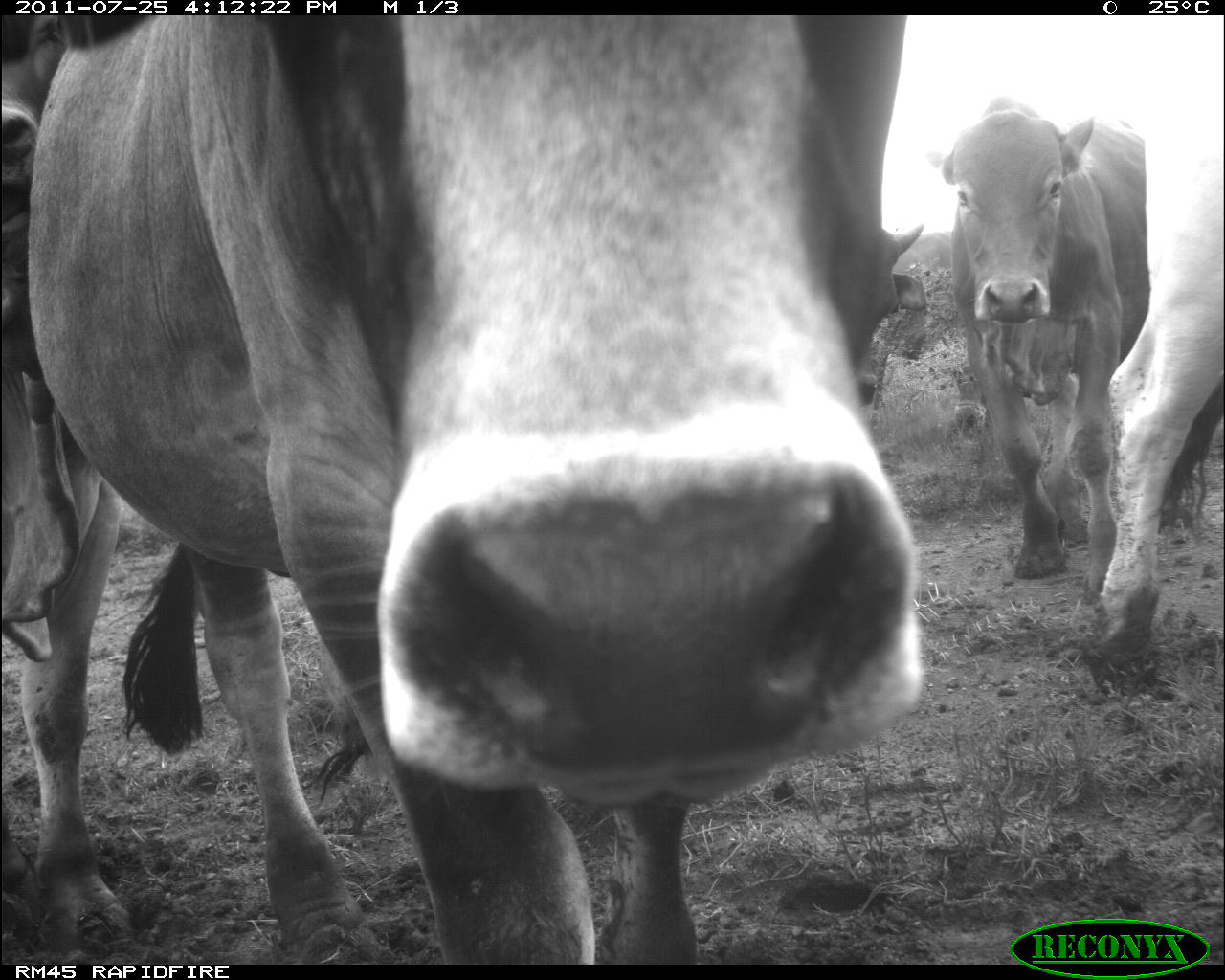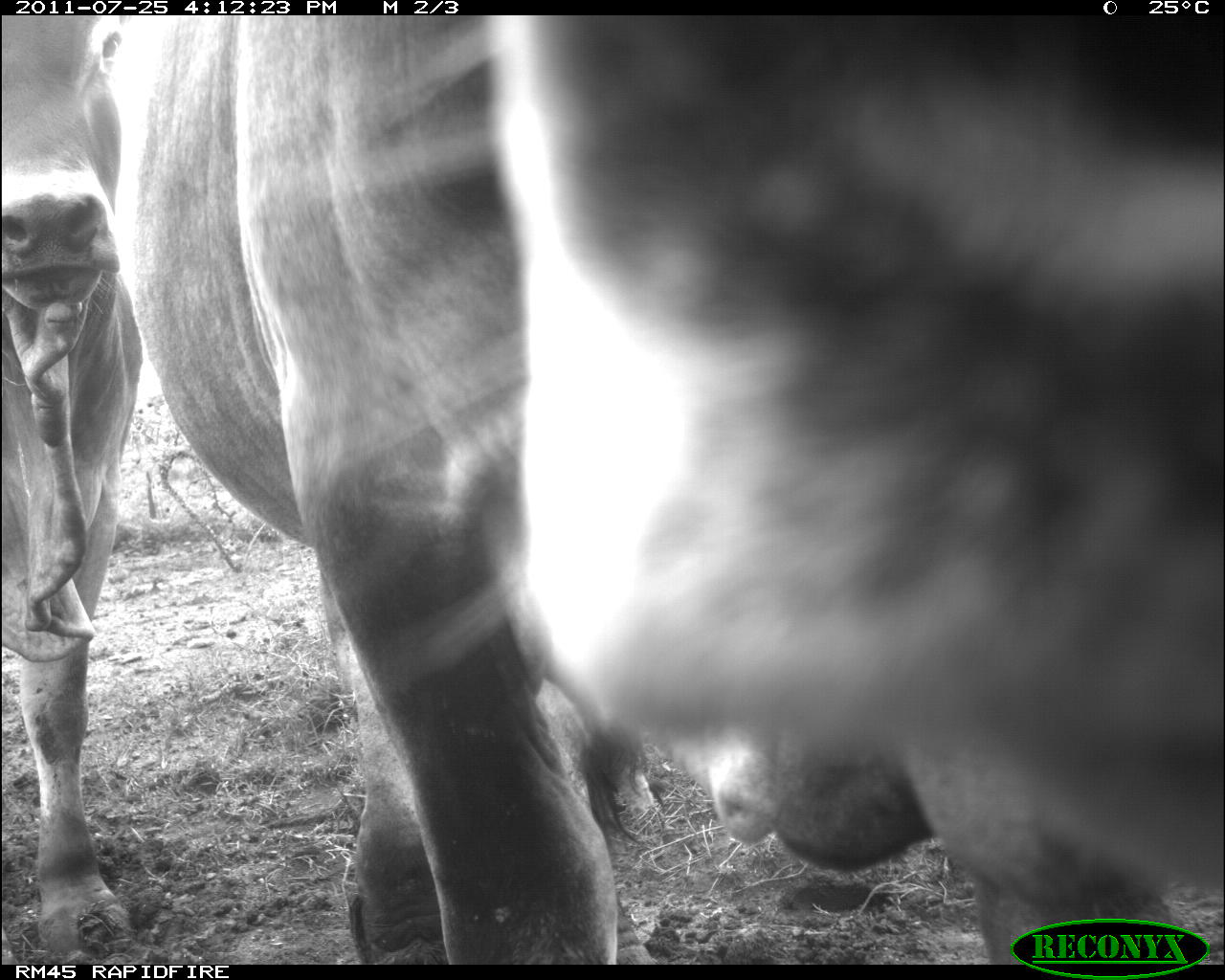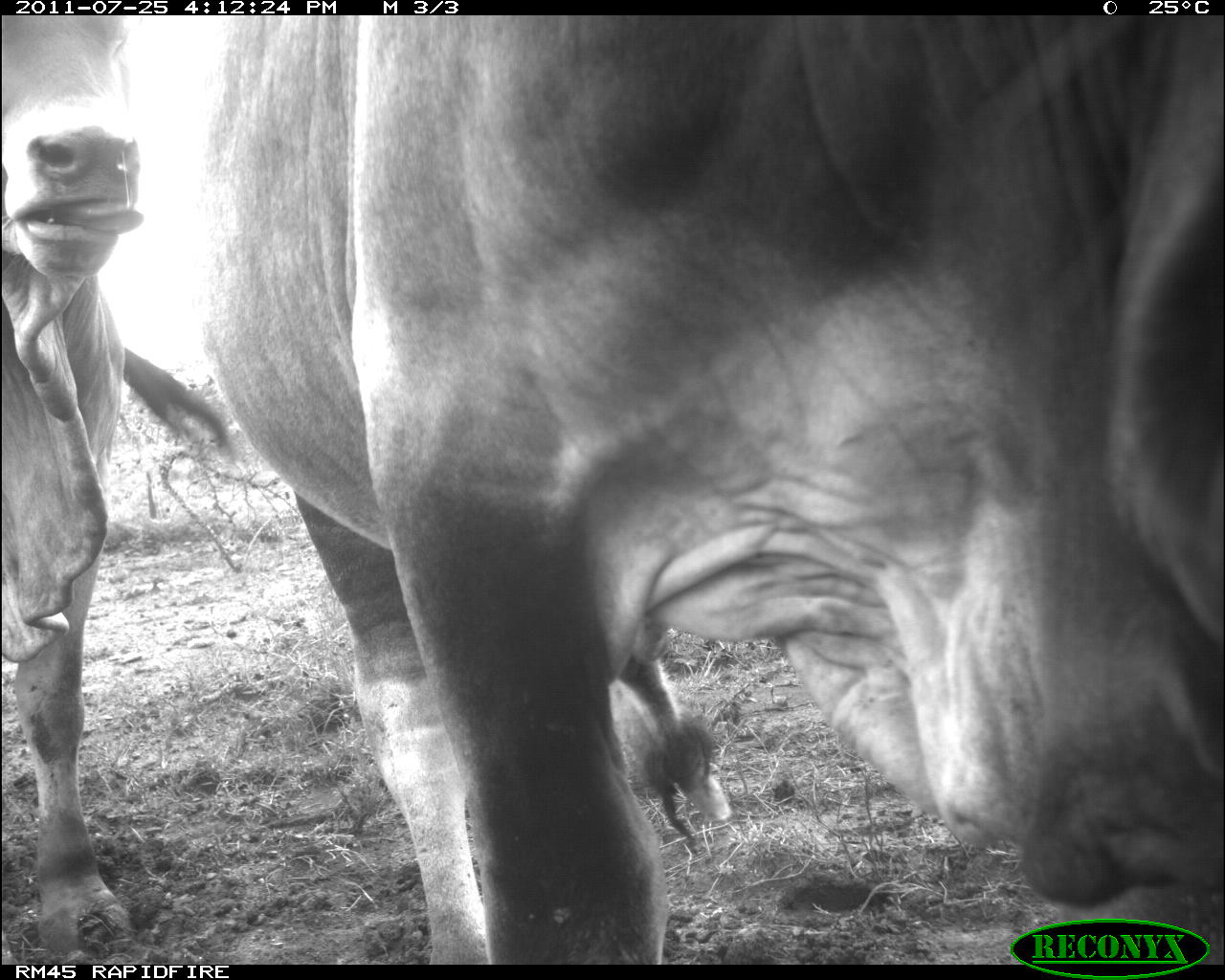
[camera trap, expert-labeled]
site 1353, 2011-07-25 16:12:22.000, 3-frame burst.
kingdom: Animalia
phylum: Chordata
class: Mammalia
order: Artiodactyla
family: Bovidae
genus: Bos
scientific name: Bos taurus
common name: domestic cattle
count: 7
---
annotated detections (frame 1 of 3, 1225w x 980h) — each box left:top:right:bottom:
bos taurus: 24:12:925:977; 925:99:1152:578; 1089:130:1225:674; 0:8:105:661; 858:224:926:406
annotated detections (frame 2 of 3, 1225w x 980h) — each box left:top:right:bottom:
bos taurus: 127:18:1221:962; 0:17:135:964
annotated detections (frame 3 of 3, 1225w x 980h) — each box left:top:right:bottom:
bos taurus: 205:15:1223:967; 2:13:235:962